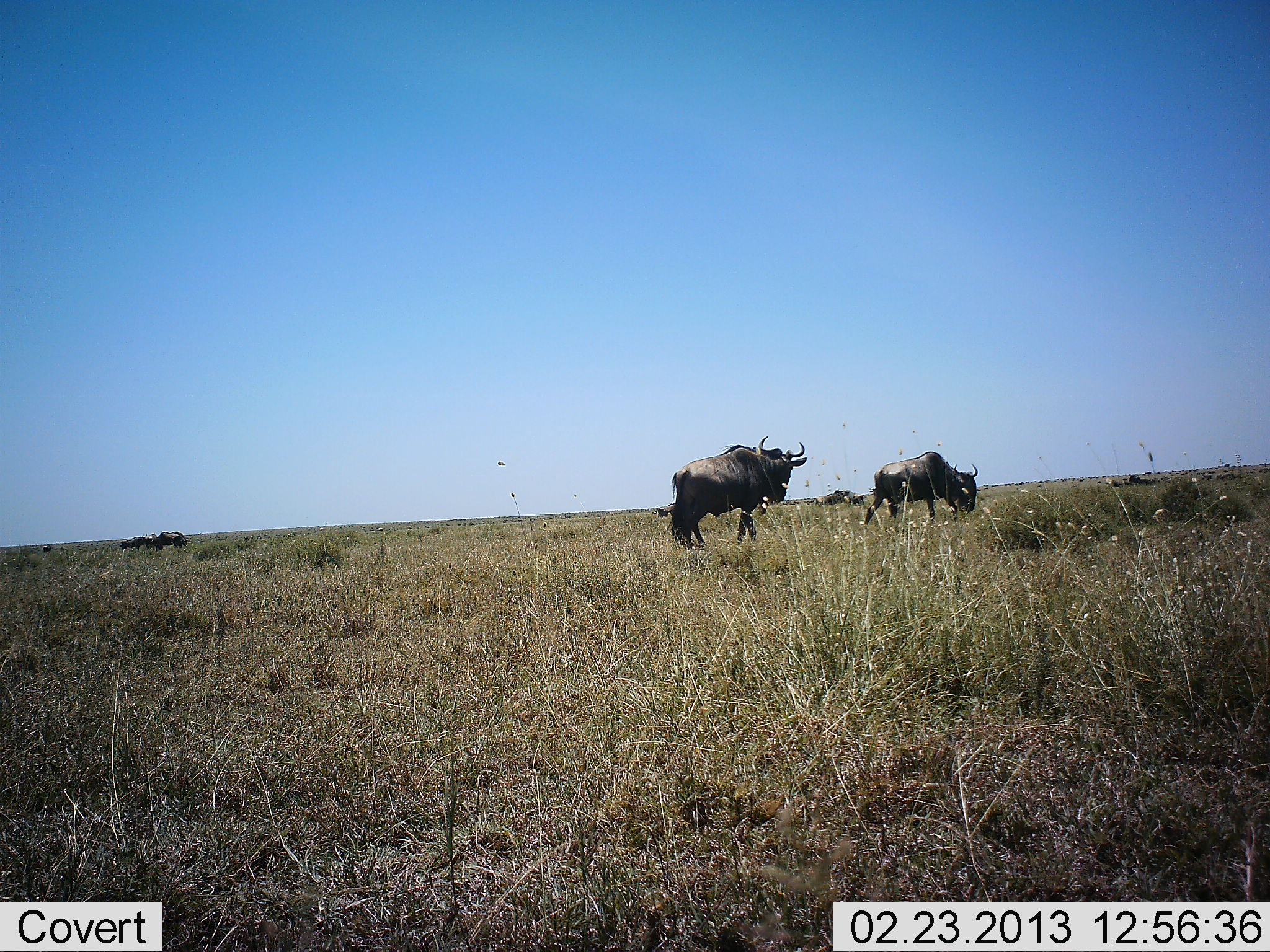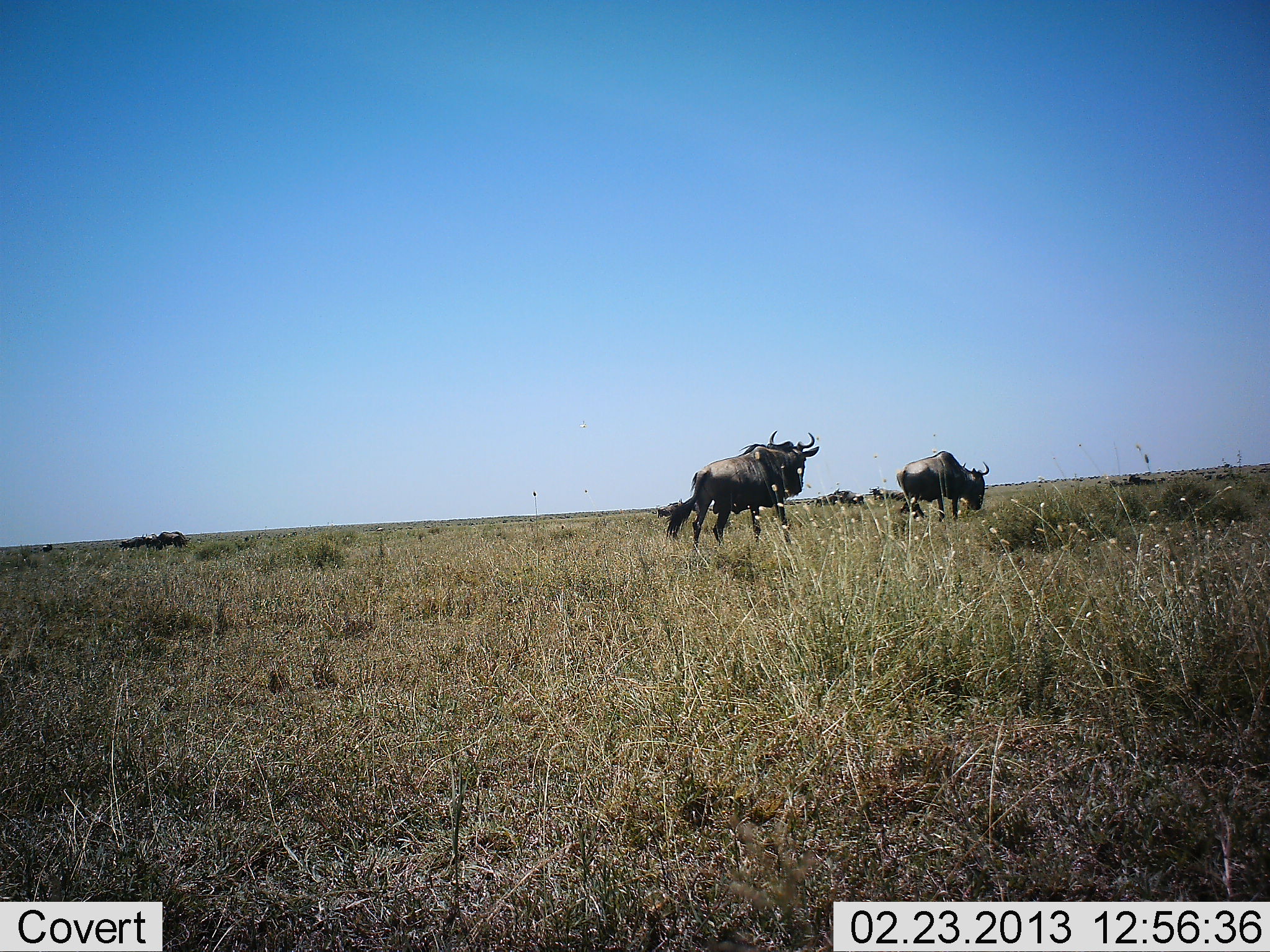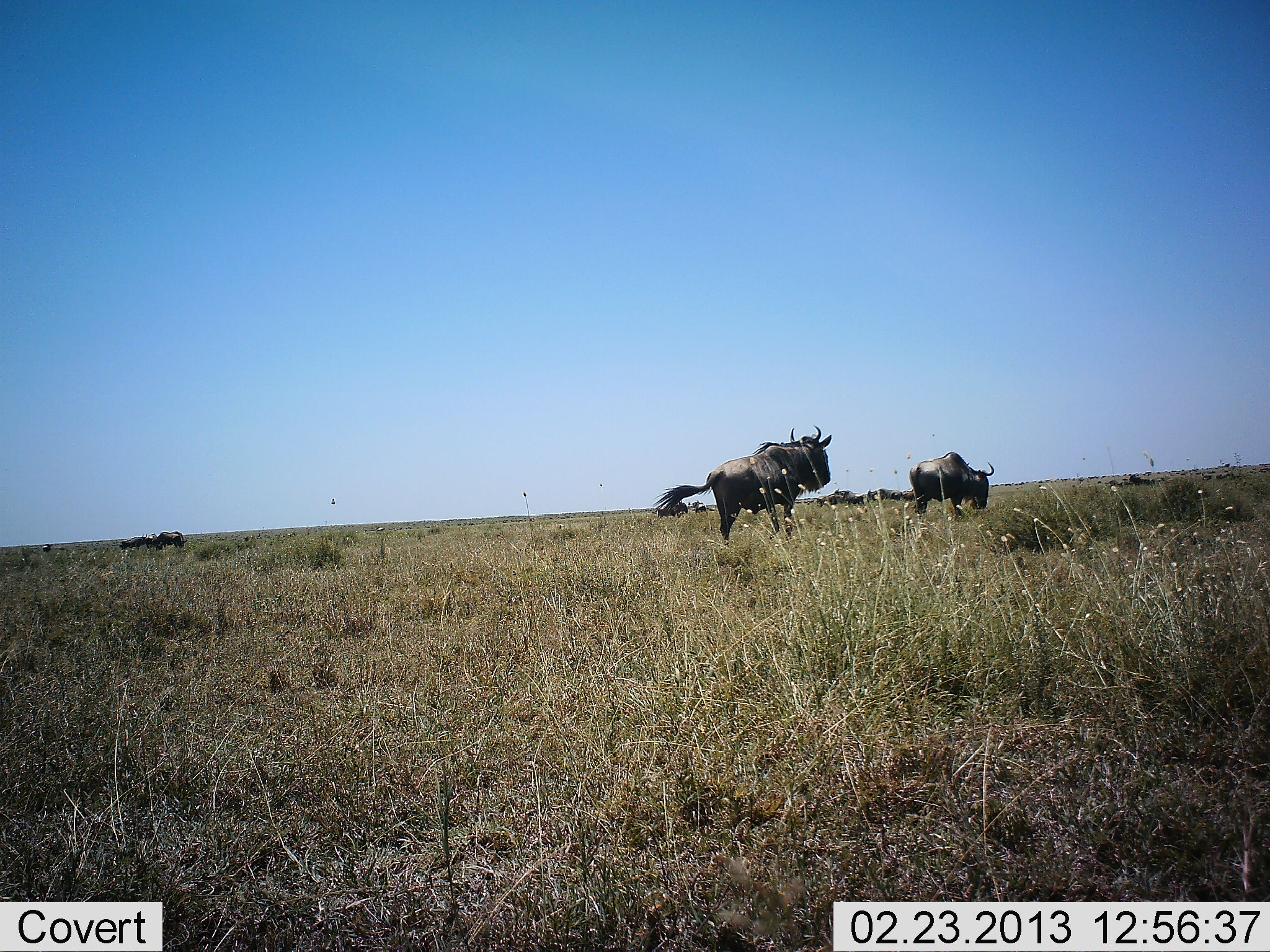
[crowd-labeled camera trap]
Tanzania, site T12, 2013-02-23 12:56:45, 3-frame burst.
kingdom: Animalia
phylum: Chordata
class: Mammalia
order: Artiodactyla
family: Bovidae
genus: Connochaetes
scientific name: Connochaetes taurinus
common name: blue wildebeest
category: wildebeest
Wildebeest (blue wildebeest) (Connochaetes taurinus), count 5. Behavior (volunteer vote fractions): standing 29%, resting 0%, moving 94%, interacting 0%. Young present (vote fraction): 0%. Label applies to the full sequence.